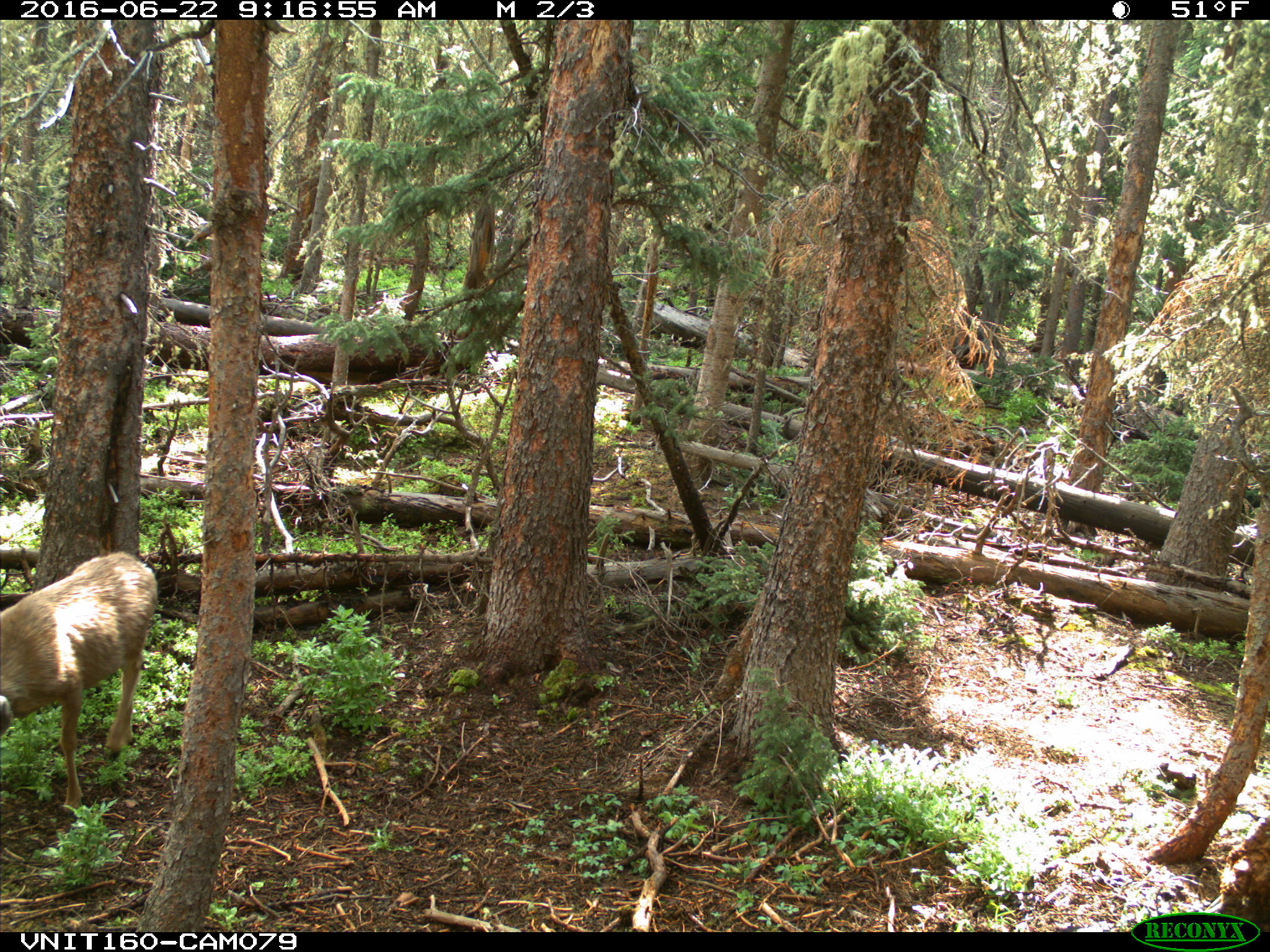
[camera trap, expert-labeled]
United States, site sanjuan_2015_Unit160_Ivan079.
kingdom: Animalia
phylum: Chordata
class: Mammalia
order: Artiodactyla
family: Cervidae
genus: Odocoileus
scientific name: Odocoileus hemionus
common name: mule deer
Odocoileus hemionus (mule deer).